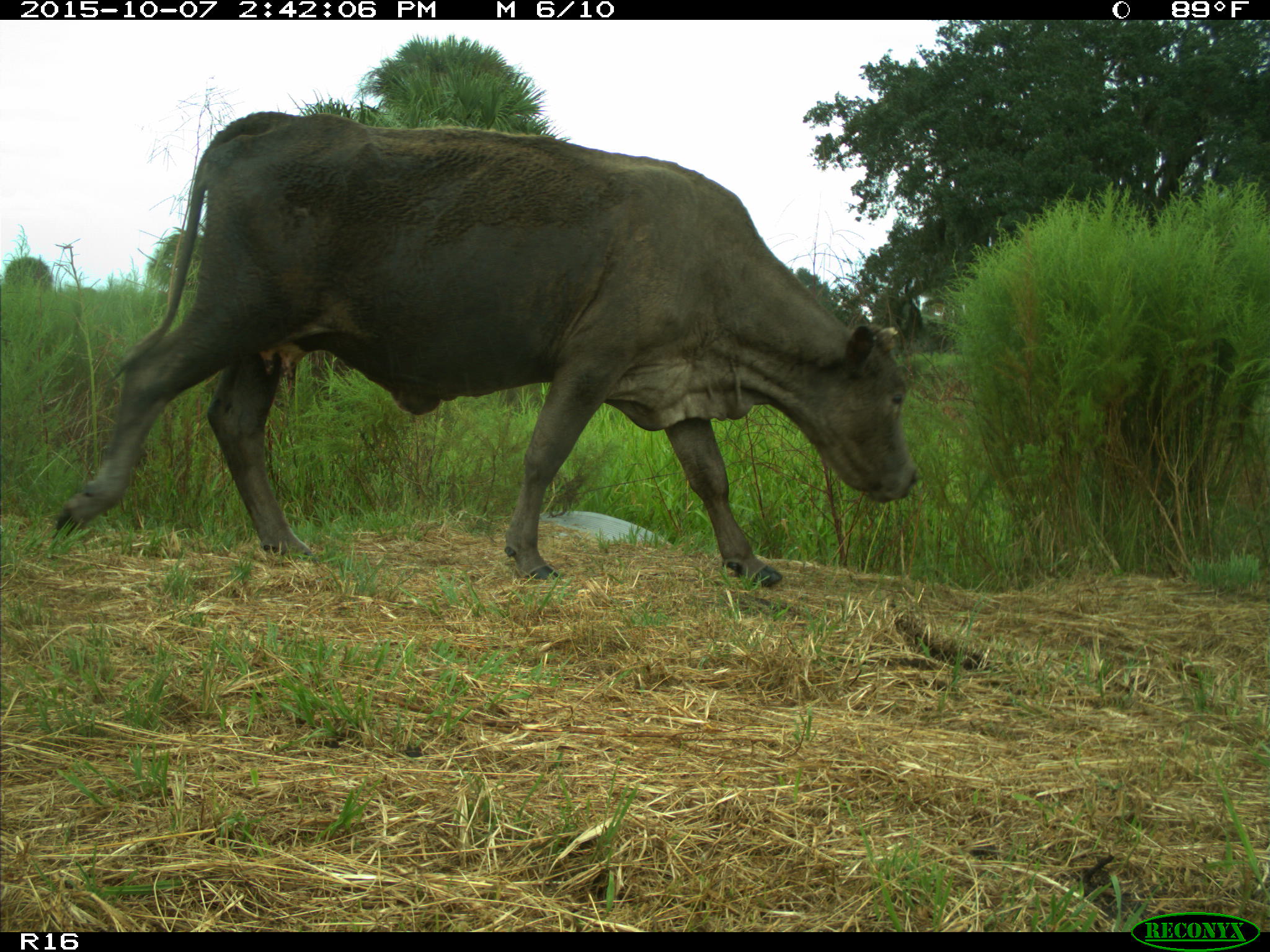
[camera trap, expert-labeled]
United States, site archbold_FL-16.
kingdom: Animalia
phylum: Chordata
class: Mammalia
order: Artiodactyla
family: Bovidae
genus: Bos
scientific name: Bos taurus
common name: domestic cow